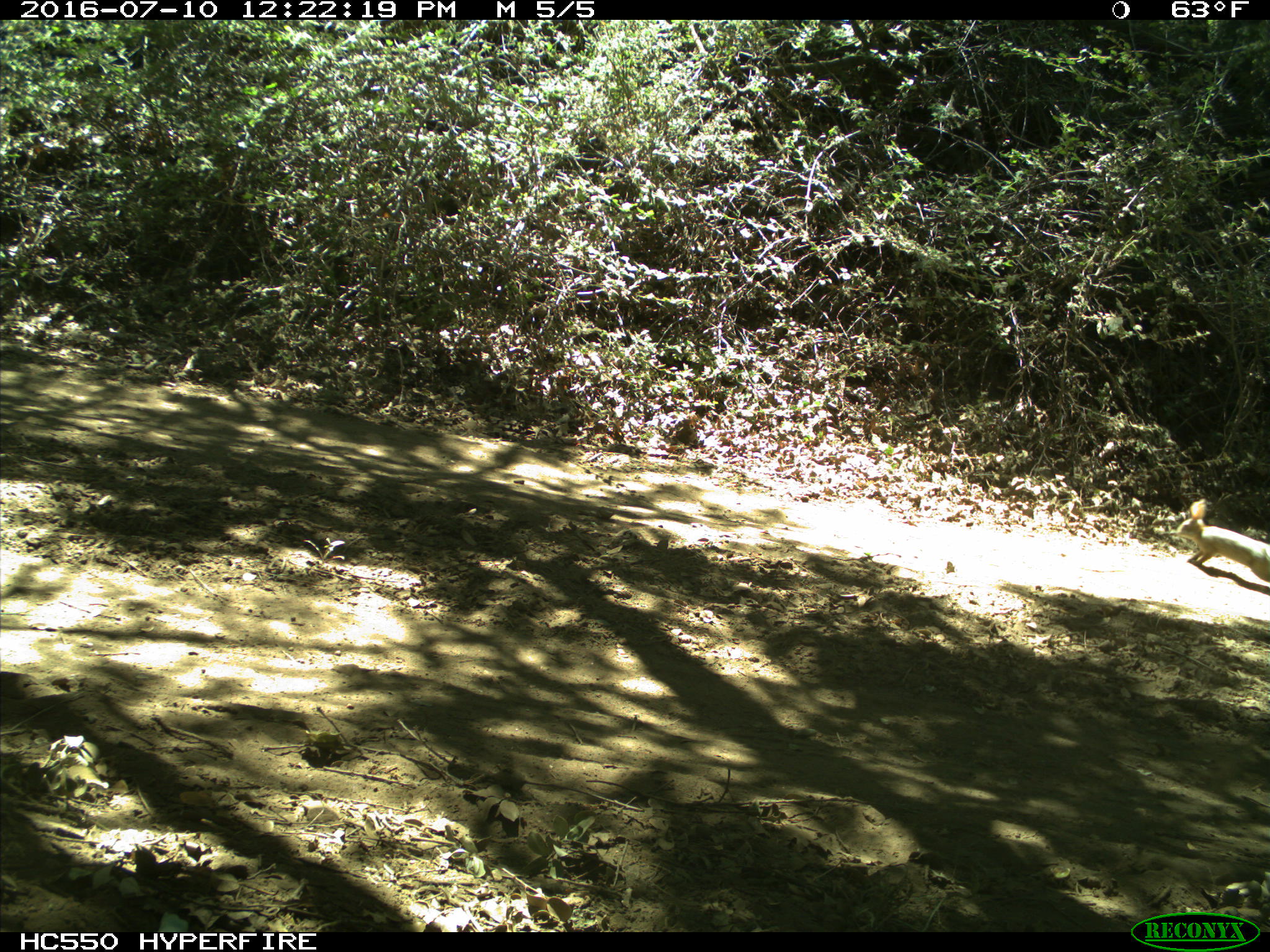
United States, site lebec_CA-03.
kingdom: Animalia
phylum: Chordata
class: Mammalia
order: Lagomorpha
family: Leporidae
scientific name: Leporidae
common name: rabbits and hares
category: unidentified rabbit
Unidentified rabbit (rabbits and hares) (Leporidae).